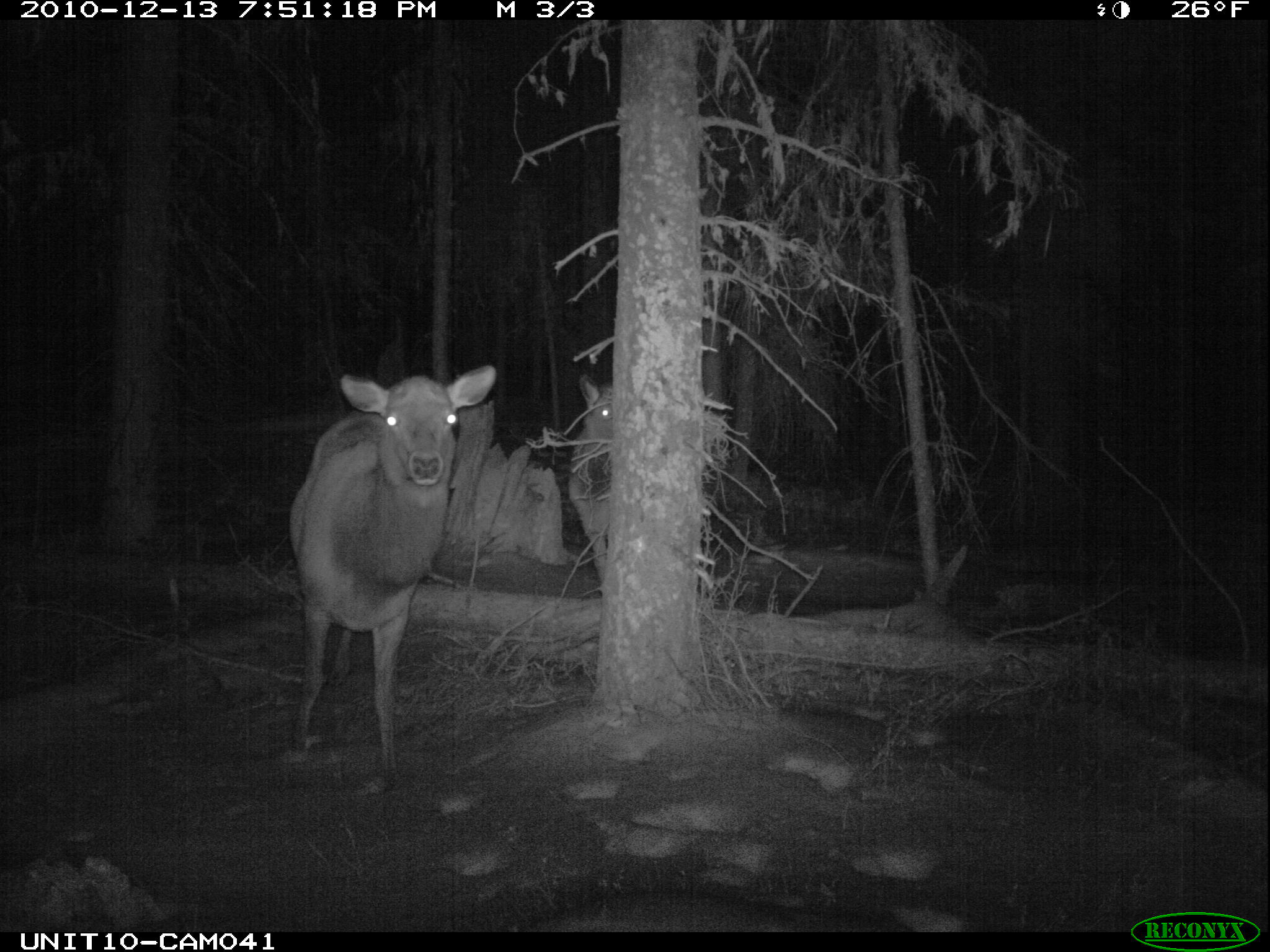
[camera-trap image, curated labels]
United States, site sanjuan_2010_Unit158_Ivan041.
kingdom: Animalia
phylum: Chordata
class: Mammalia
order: Artiodactyla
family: Cervidae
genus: Cervus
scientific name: Cervus elaphus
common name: red deer